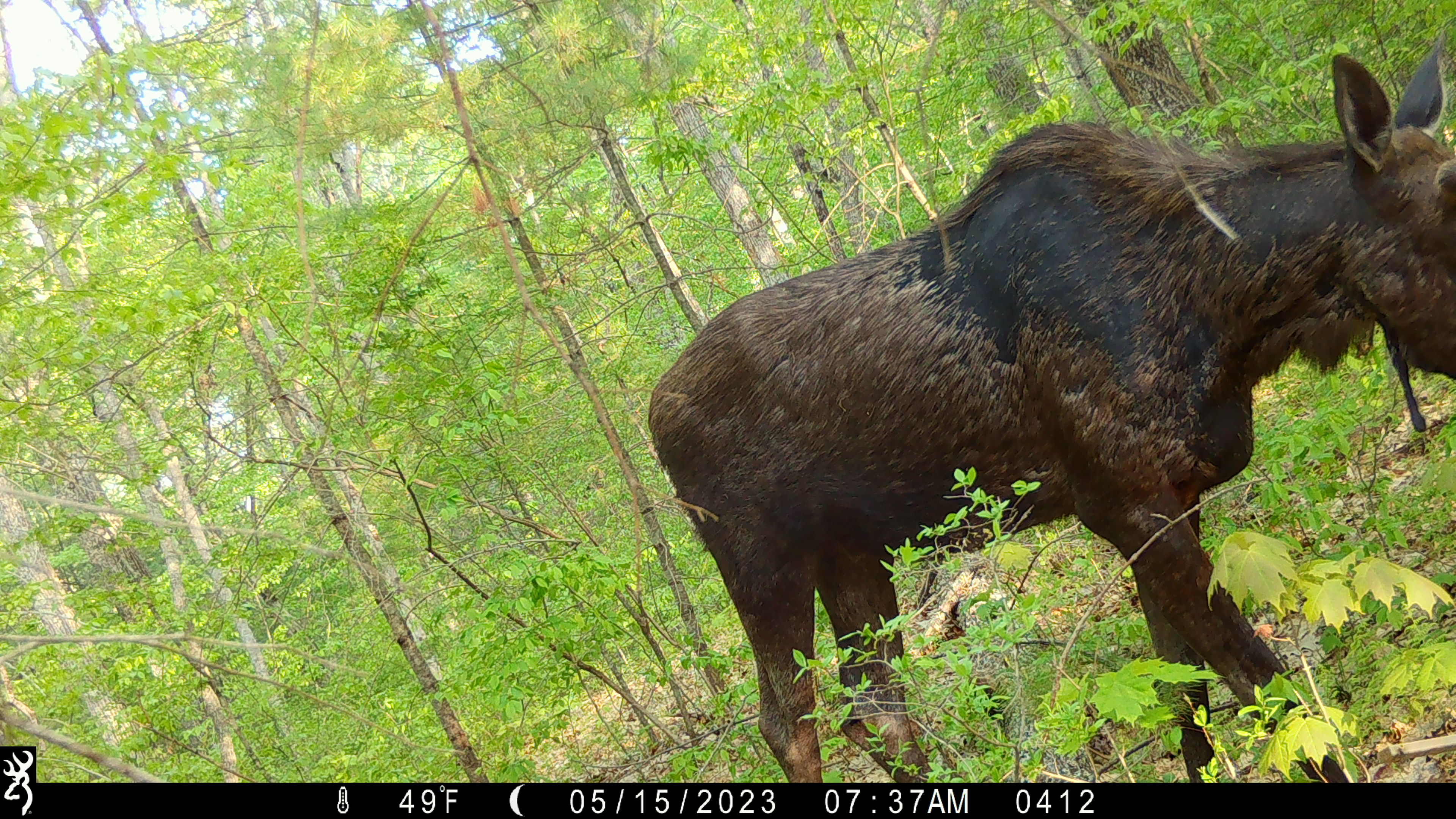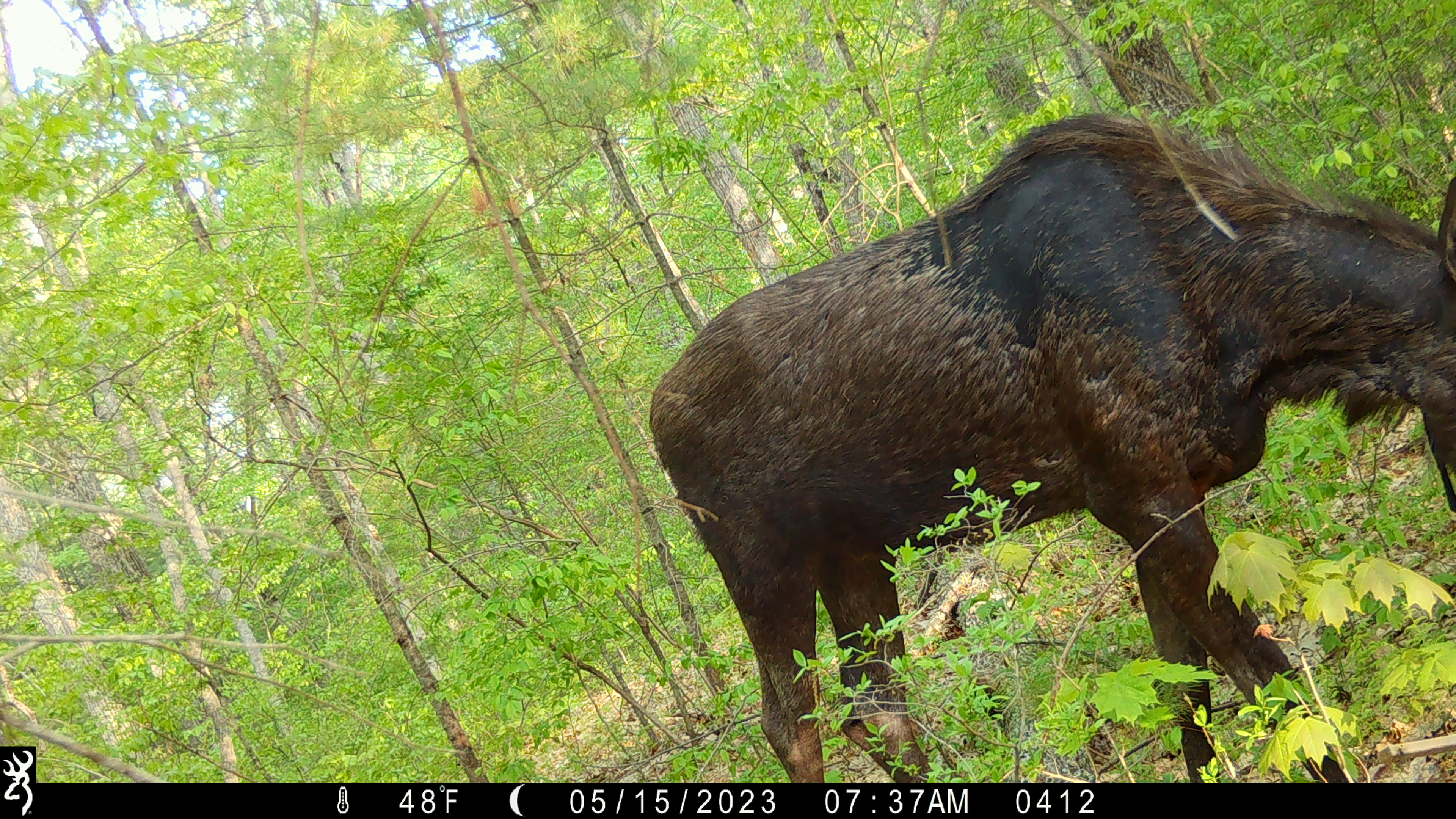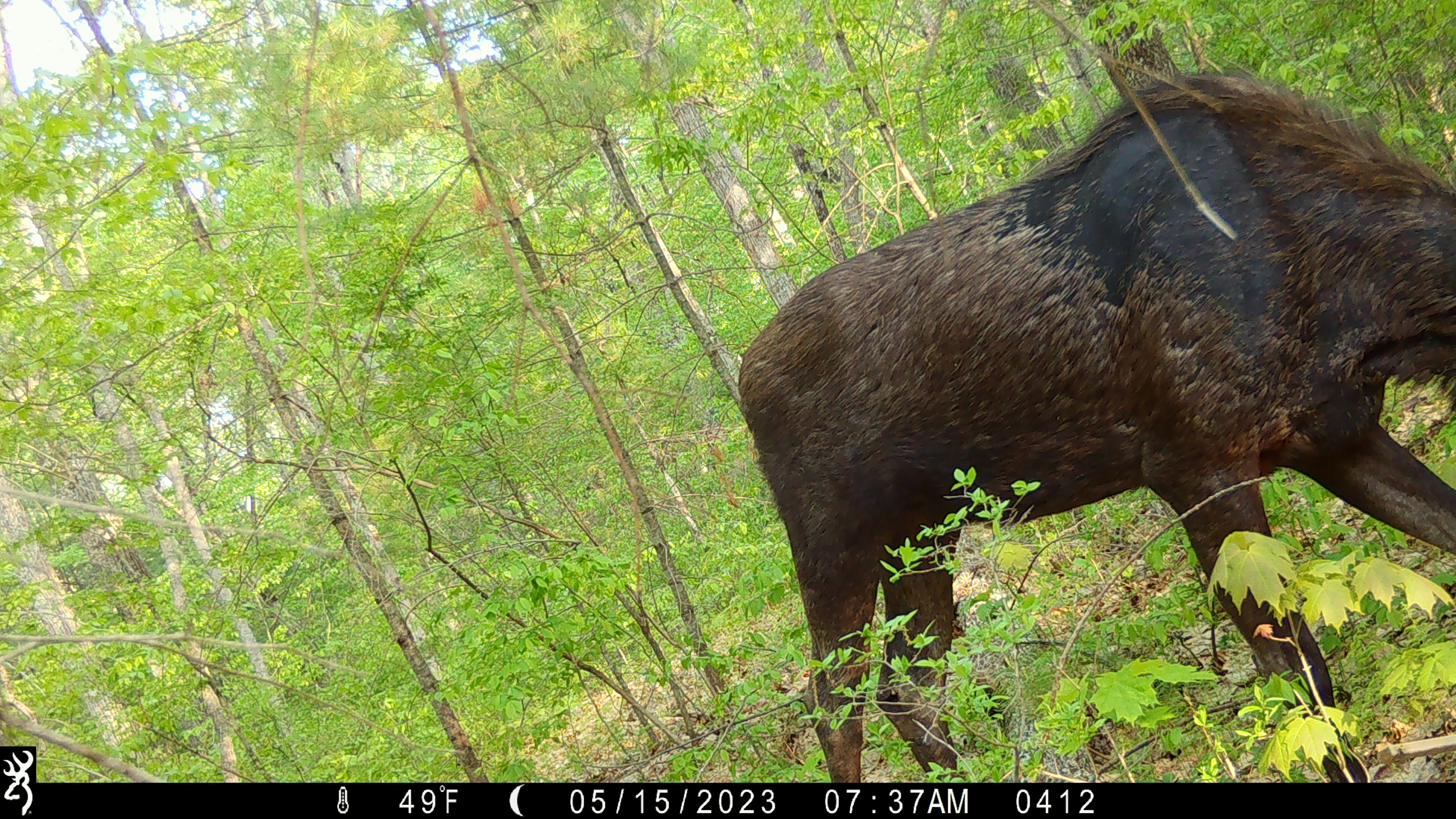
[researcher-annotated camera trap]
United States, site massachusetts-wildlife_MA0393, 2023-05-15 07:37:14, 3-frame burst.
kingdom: Animalia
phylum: Chordata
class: Mammalia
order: Artiodactyla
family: Cervidae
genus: Alces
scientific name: Alces alces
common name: moose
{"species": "moose (Alces alces)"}